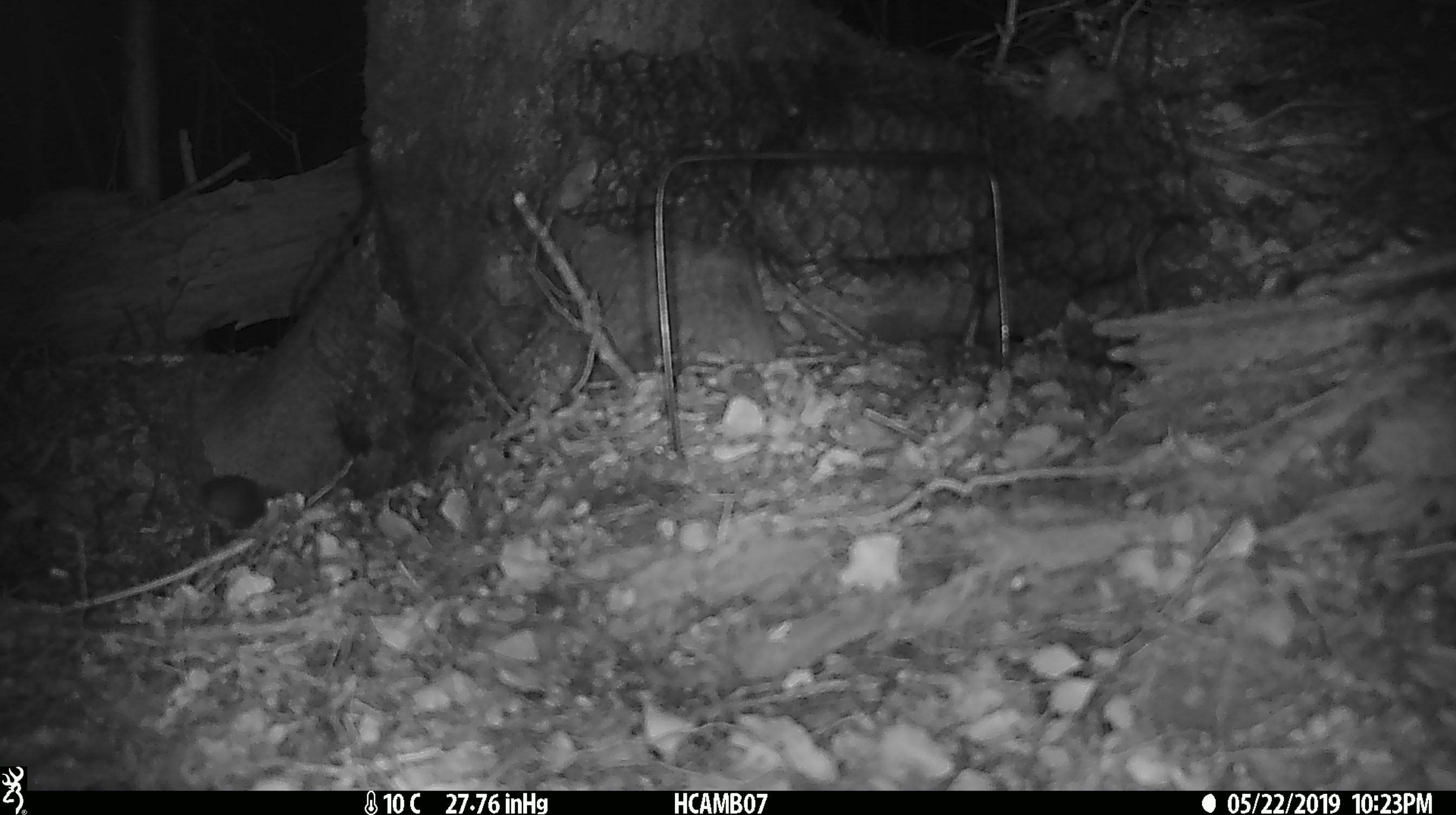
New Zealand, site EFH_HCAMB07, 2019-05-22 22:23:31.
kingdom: Animalia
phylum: Chordata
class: Mammalia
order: Rodentia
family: Muridae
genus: Mus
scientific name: Mus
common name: mouse